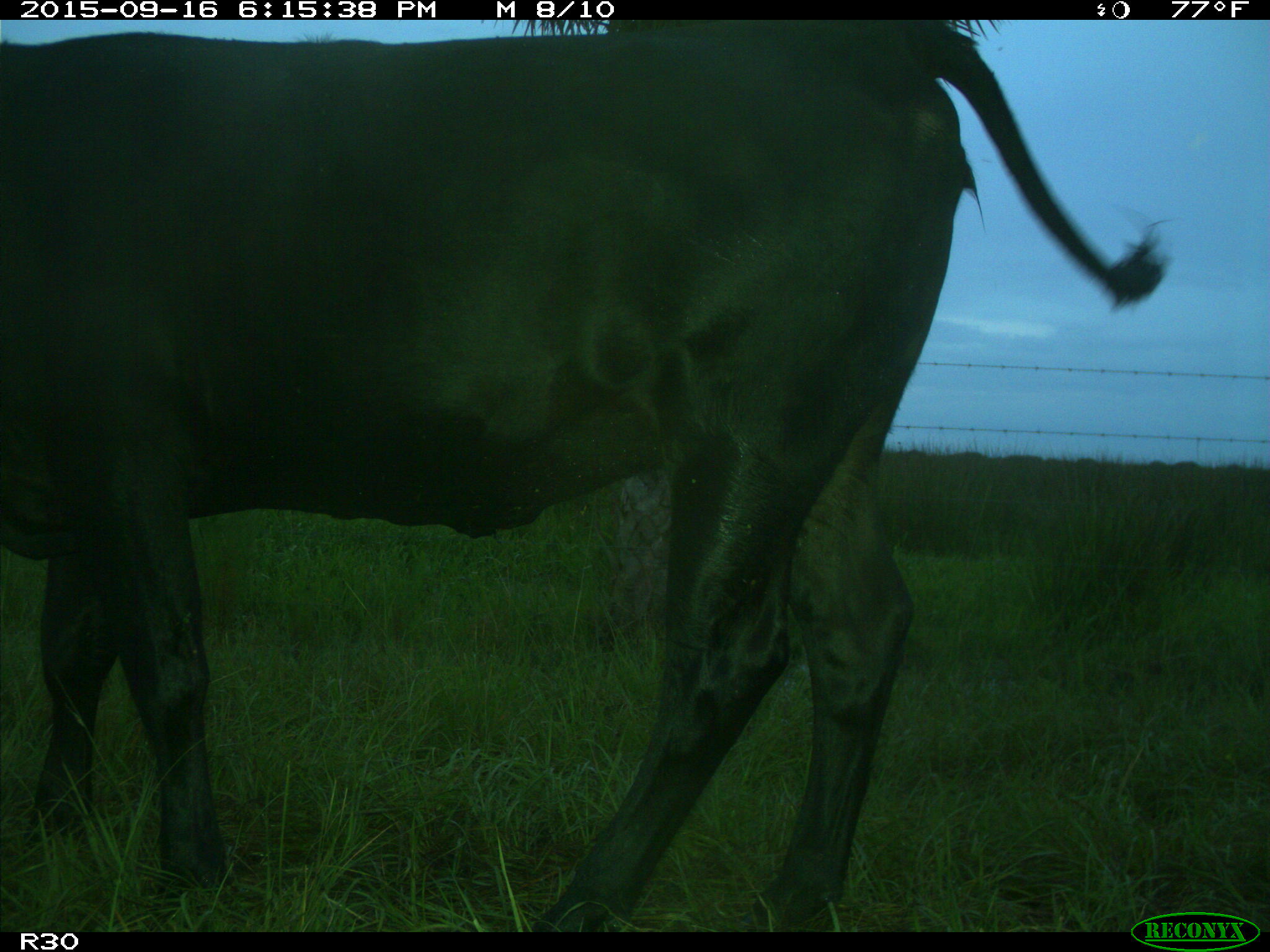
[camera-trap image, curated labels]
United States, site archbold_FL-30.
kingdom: Animalia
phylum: Chordata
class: Mammalia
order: Artiodactyla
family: Bovidae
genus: Bos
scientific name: Bos taurus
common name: domestic cow